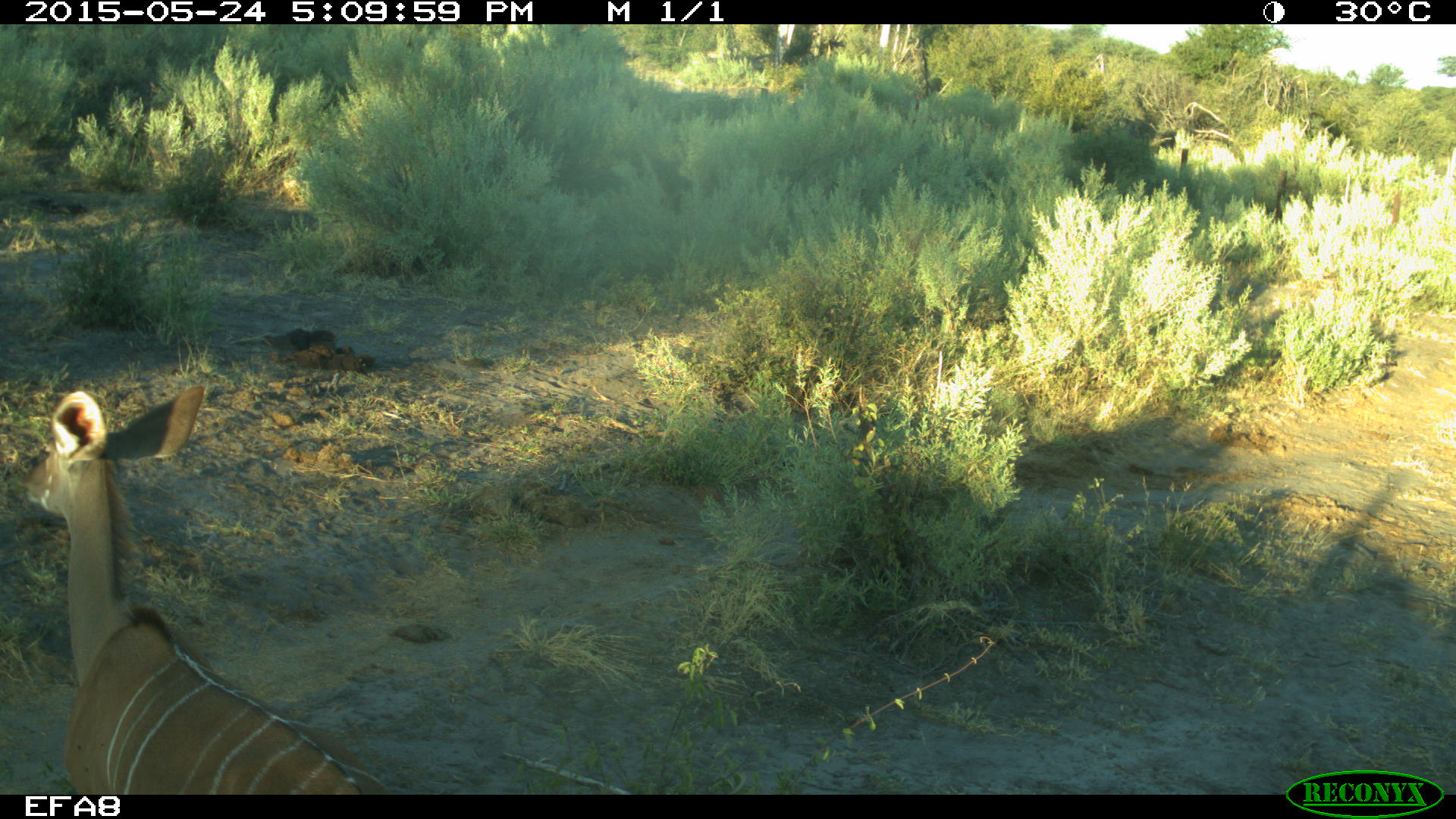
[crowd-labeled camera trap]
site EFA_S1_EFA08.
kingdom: Animalia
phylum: Chordata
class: Mammalia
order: Artiodactyla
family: Bovidae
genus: Tragelaphus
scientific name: Tragelaphus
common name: kudu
Kudu (Tragelaphus), count 1. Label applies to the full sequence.